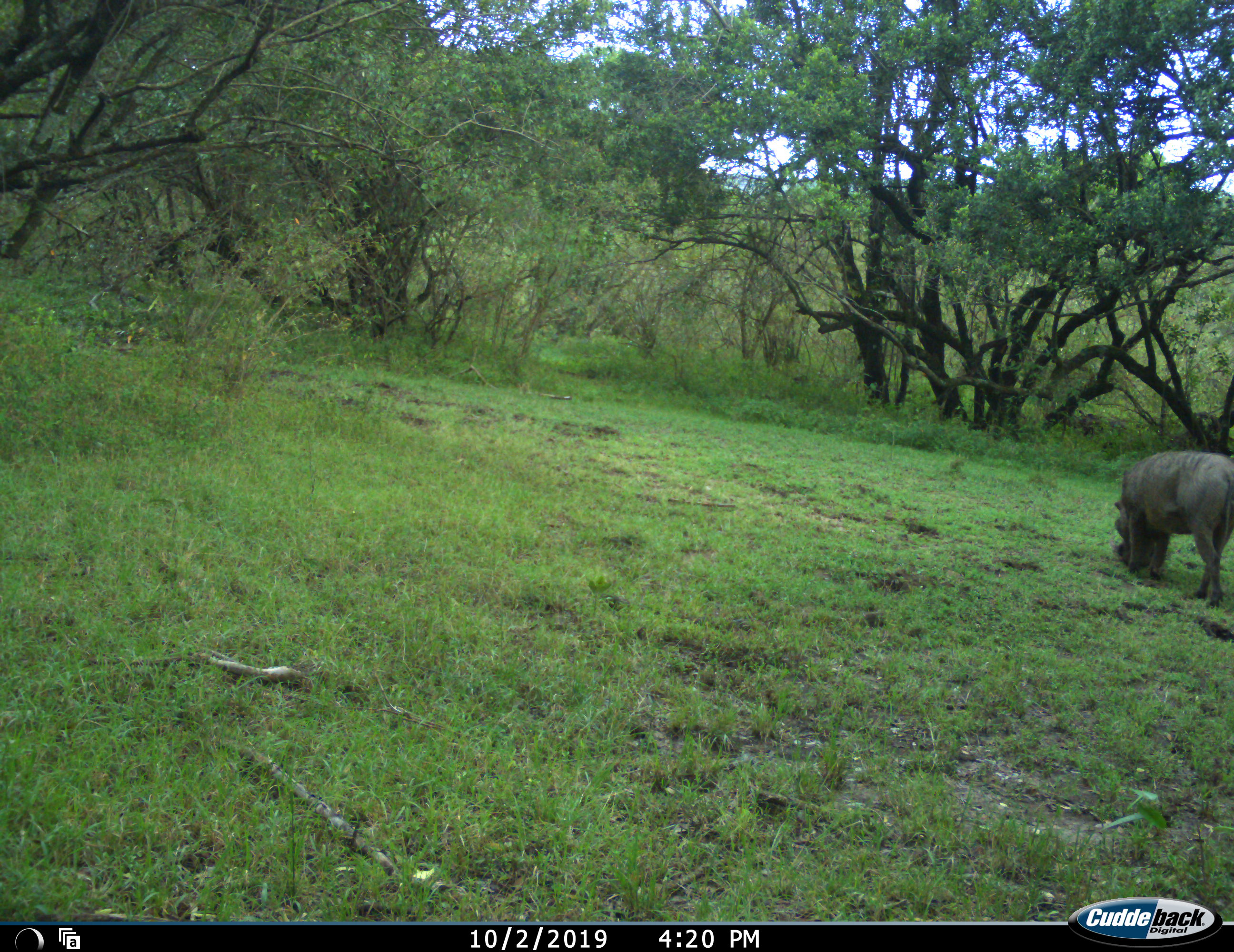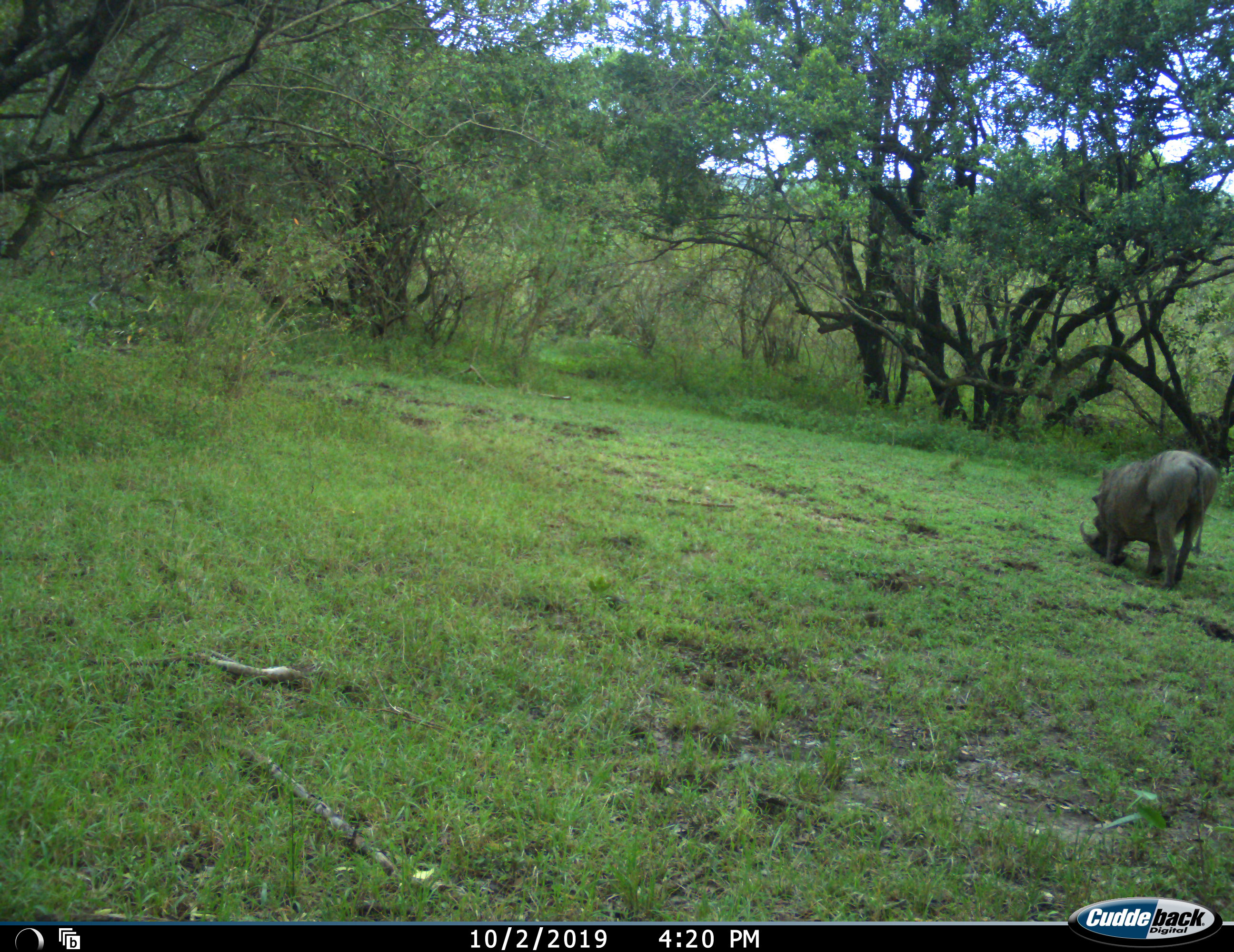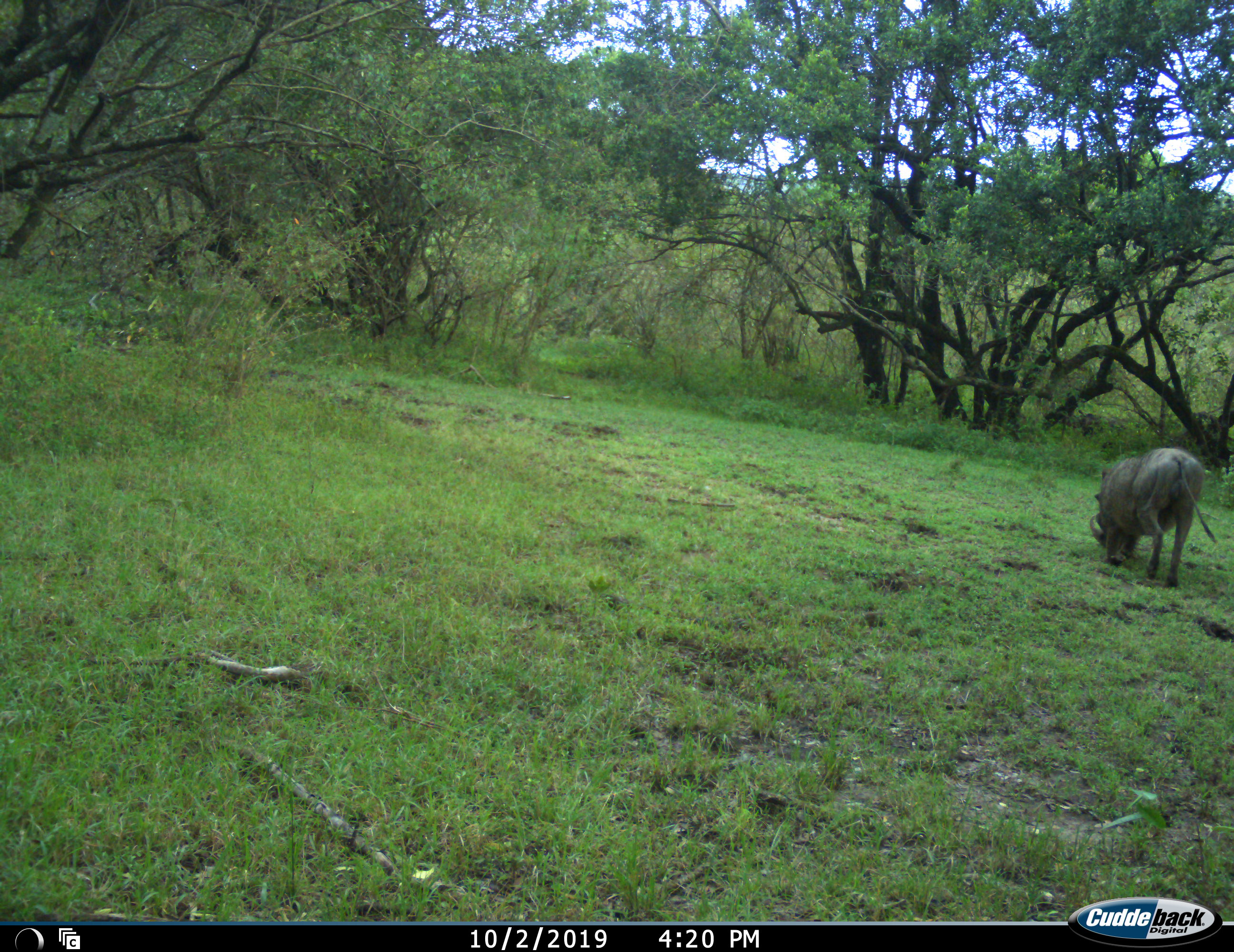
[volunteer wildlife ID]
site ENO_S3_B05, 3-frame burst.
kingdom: Animalia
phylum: Chordata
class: Mammalia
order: Artiodactyla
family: Suidae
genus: Phacochoerus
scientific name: Phacochoerus africanus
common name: warthog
Warthog (Phacochoerus africanus), count 1. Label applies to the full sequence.